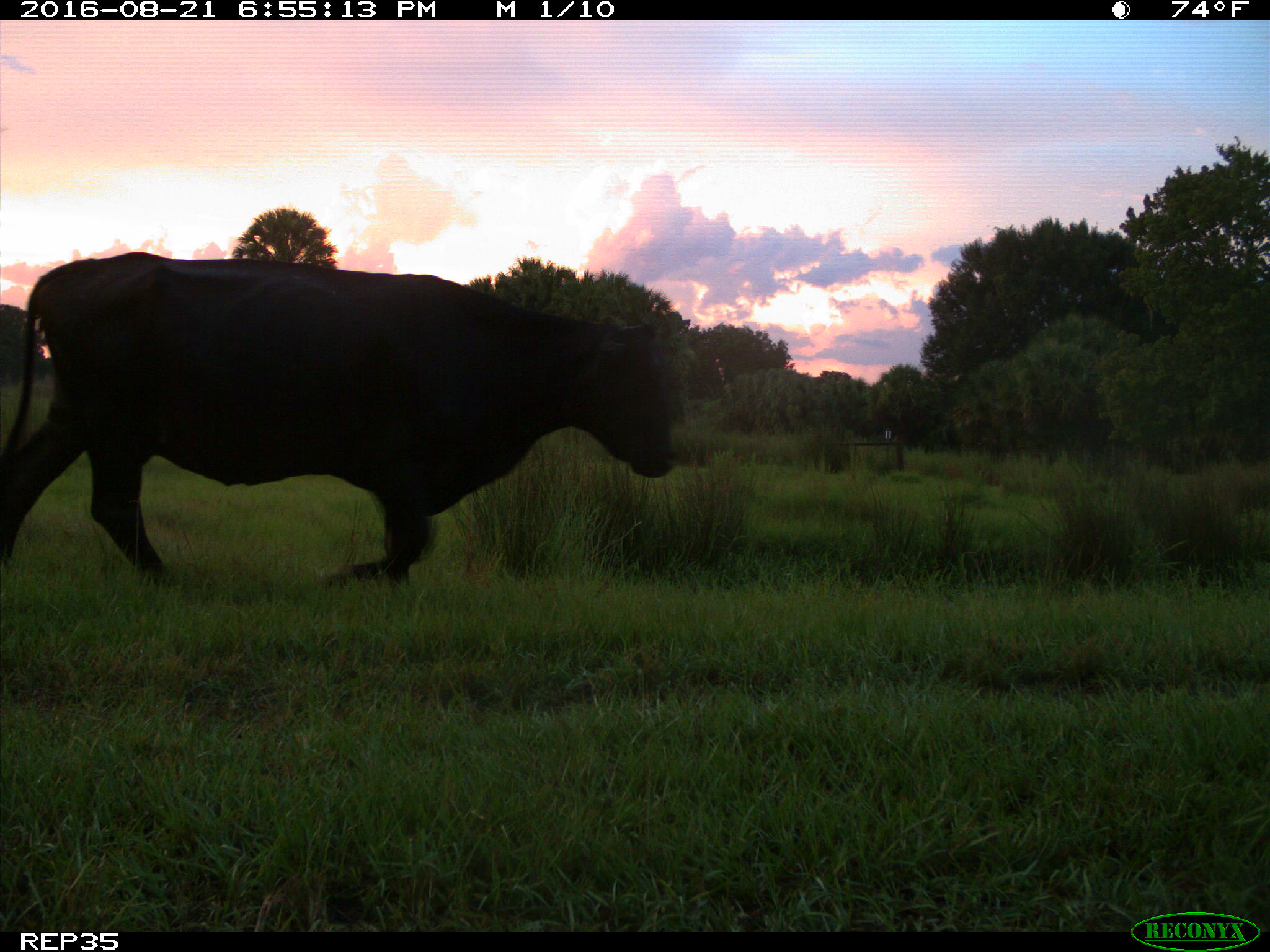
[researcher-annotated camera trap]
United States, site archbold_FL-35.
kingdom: Animalia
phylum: Chordata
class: Mammalia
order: Artiodactyla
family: Bovidae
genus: Bos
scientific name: Bos taurus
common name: domestic cow